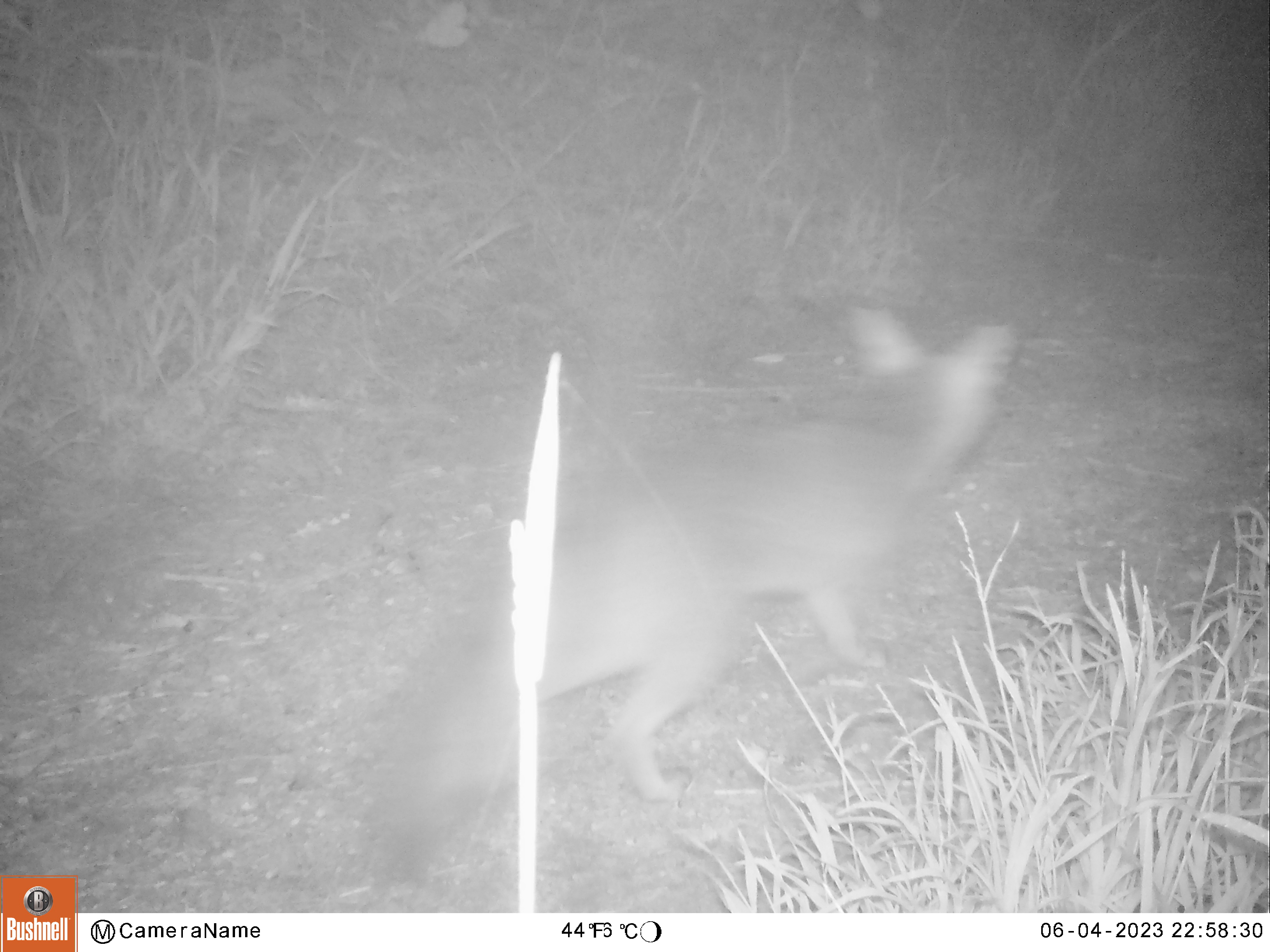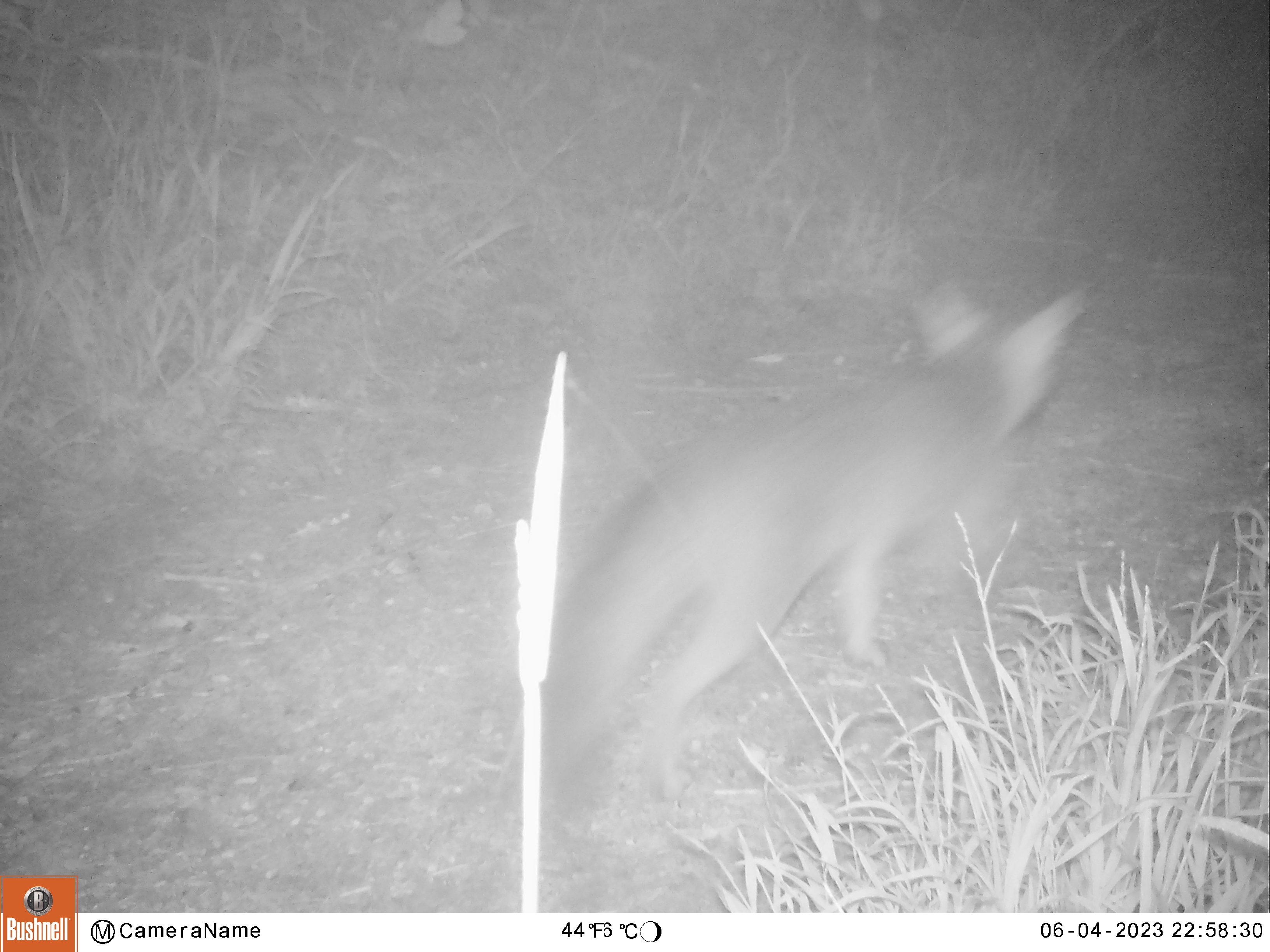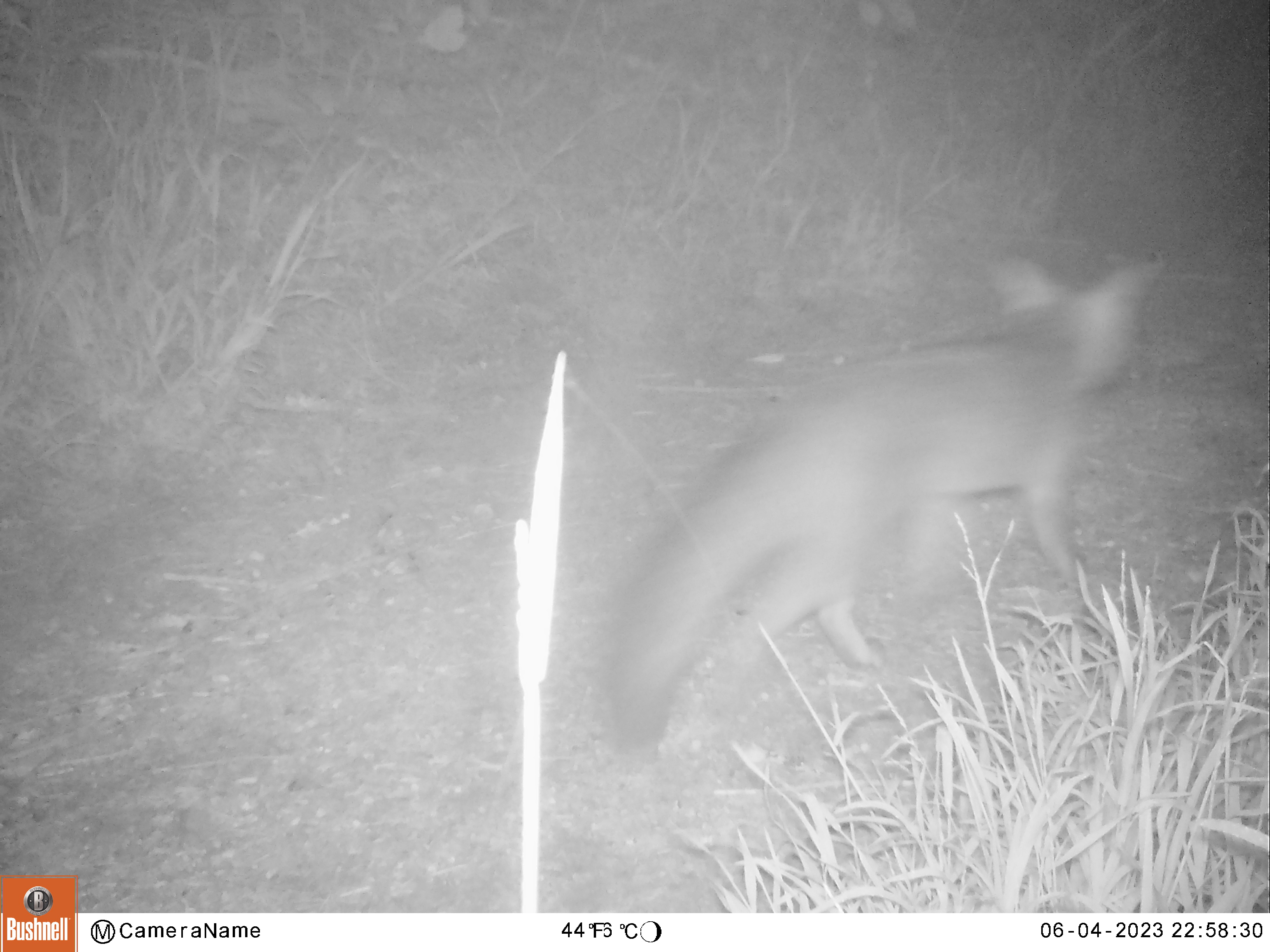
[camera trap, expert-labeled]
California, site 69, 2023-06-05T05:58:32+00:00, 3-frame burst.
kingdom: Animalia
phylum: Chordata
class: Mammalia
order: Carnivora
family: Canidae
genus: Urocyon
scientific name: Urocyon cinereoargenteus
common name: gray fox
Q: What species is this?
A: Gray fox (Urocyon cinereoargenteus).